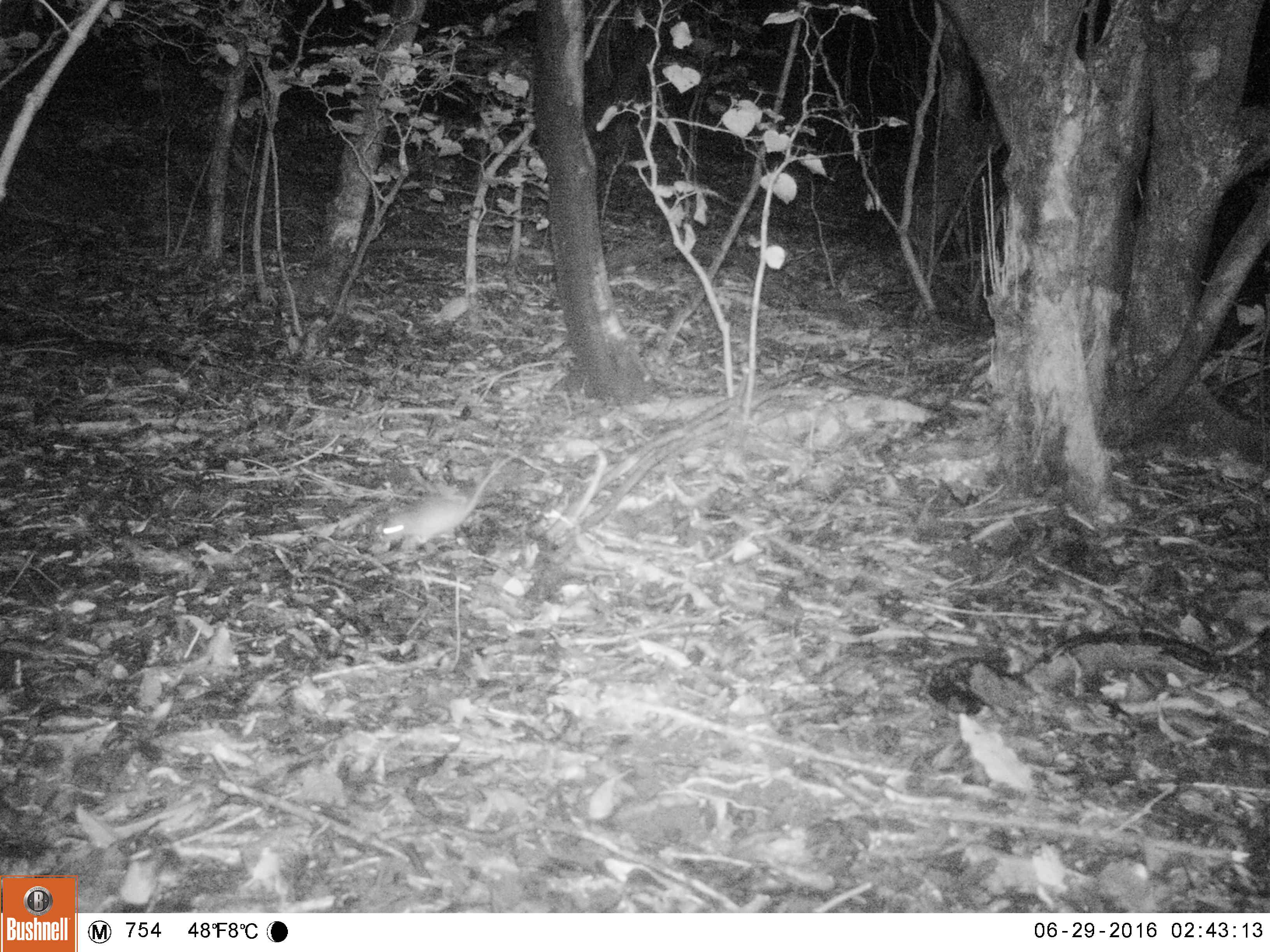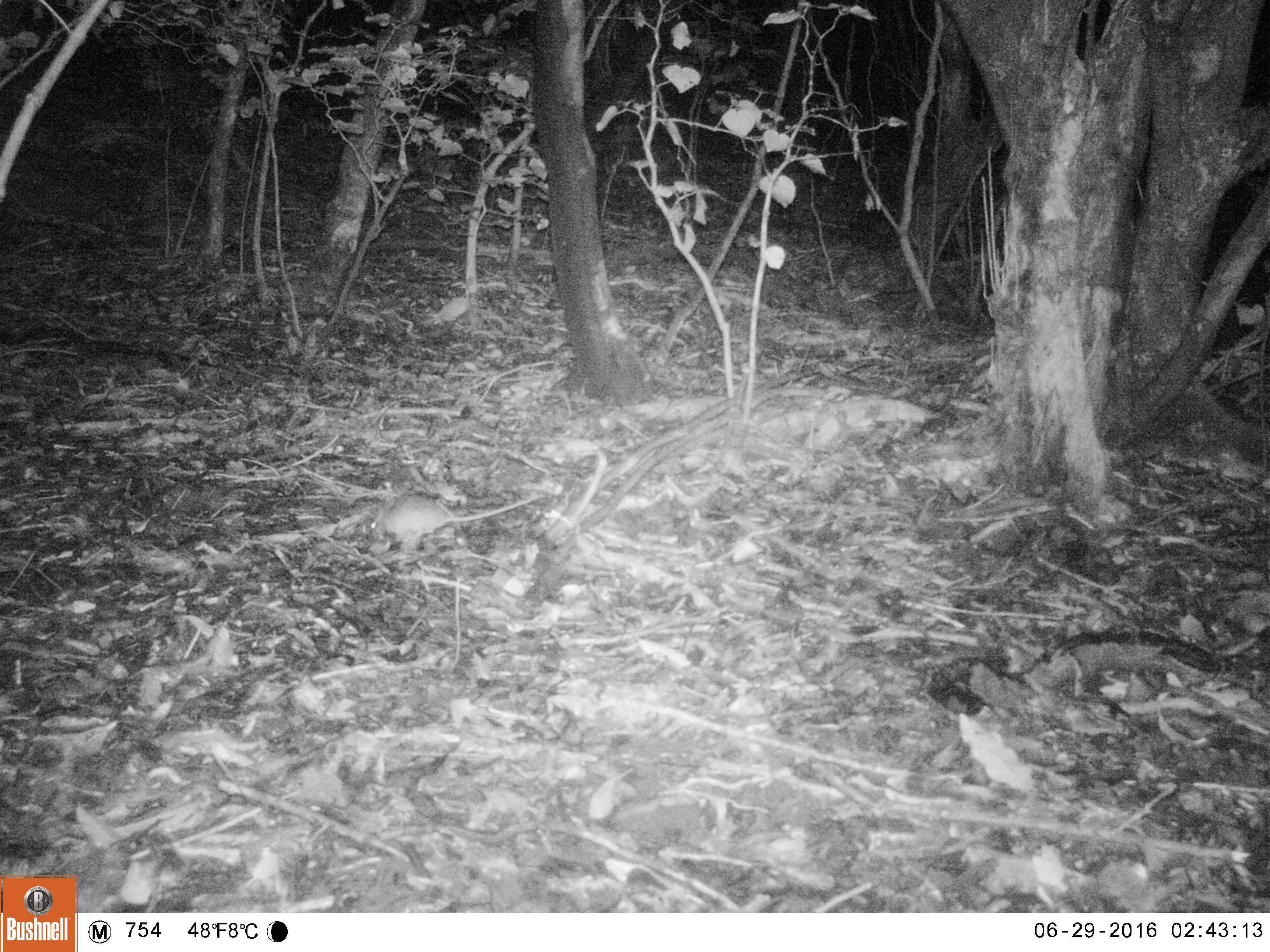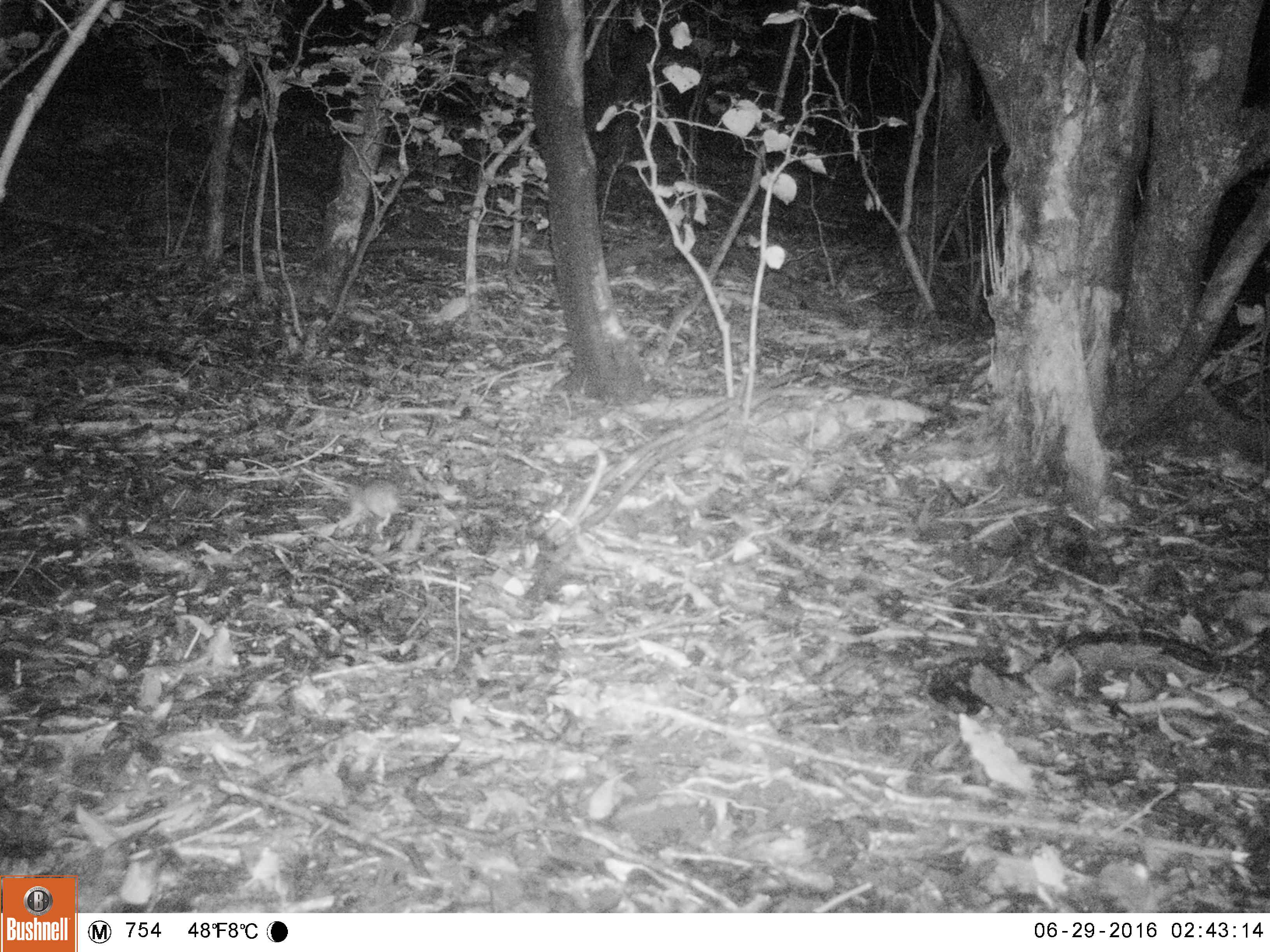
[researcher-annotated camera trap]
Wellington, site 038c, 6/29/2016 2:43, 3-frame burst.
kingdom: Animalia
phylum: Chordata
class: Mammalia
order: Rodentia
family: Muridae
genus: Rattus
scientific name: Rattus rattus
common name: ship rat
Ship rat (Rattus rattus).